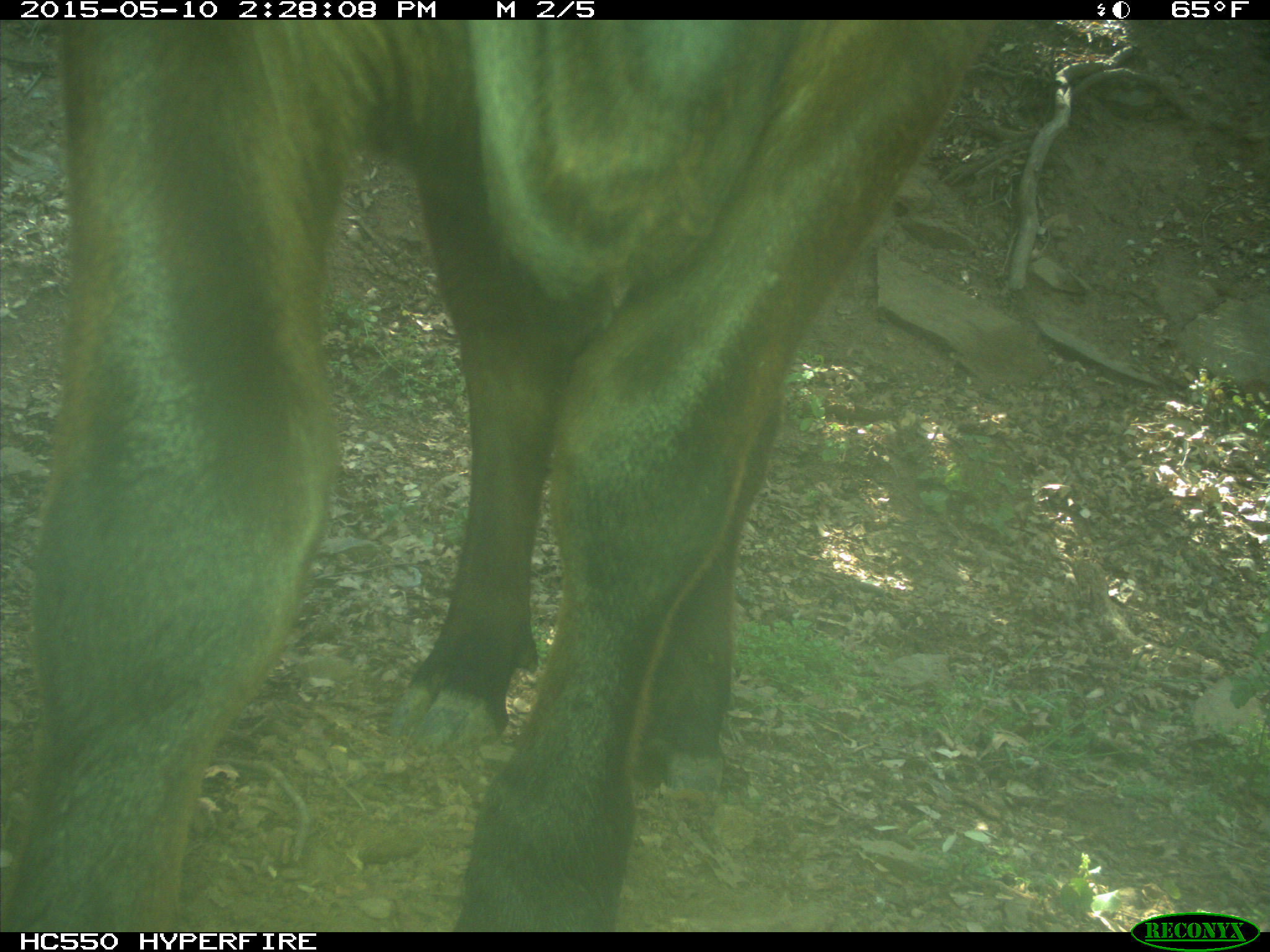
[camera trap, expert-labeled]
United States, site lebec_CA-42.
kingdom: Animalia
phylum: Chordata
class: Mammalia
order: Artiodactyla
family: Bovidae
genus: Bos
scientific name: Bos taurus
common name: domestic cow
Bos taurus (domestic cow).